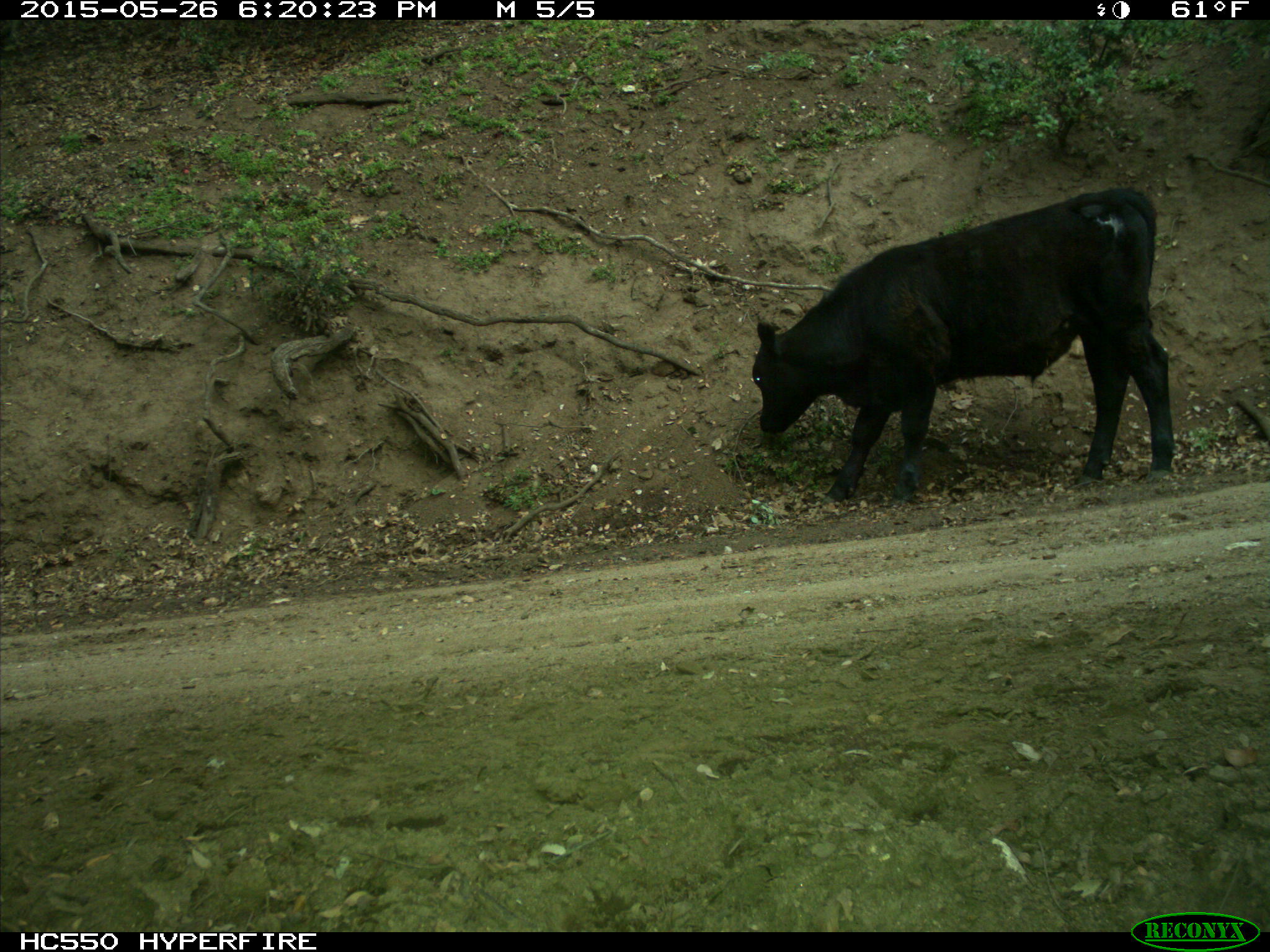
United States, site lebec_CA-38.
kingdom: Animalia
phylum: Chordata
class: Mammalia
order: Artiodactyla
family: Bovidae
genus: Bos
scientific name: Bos taurus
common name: domestic cow